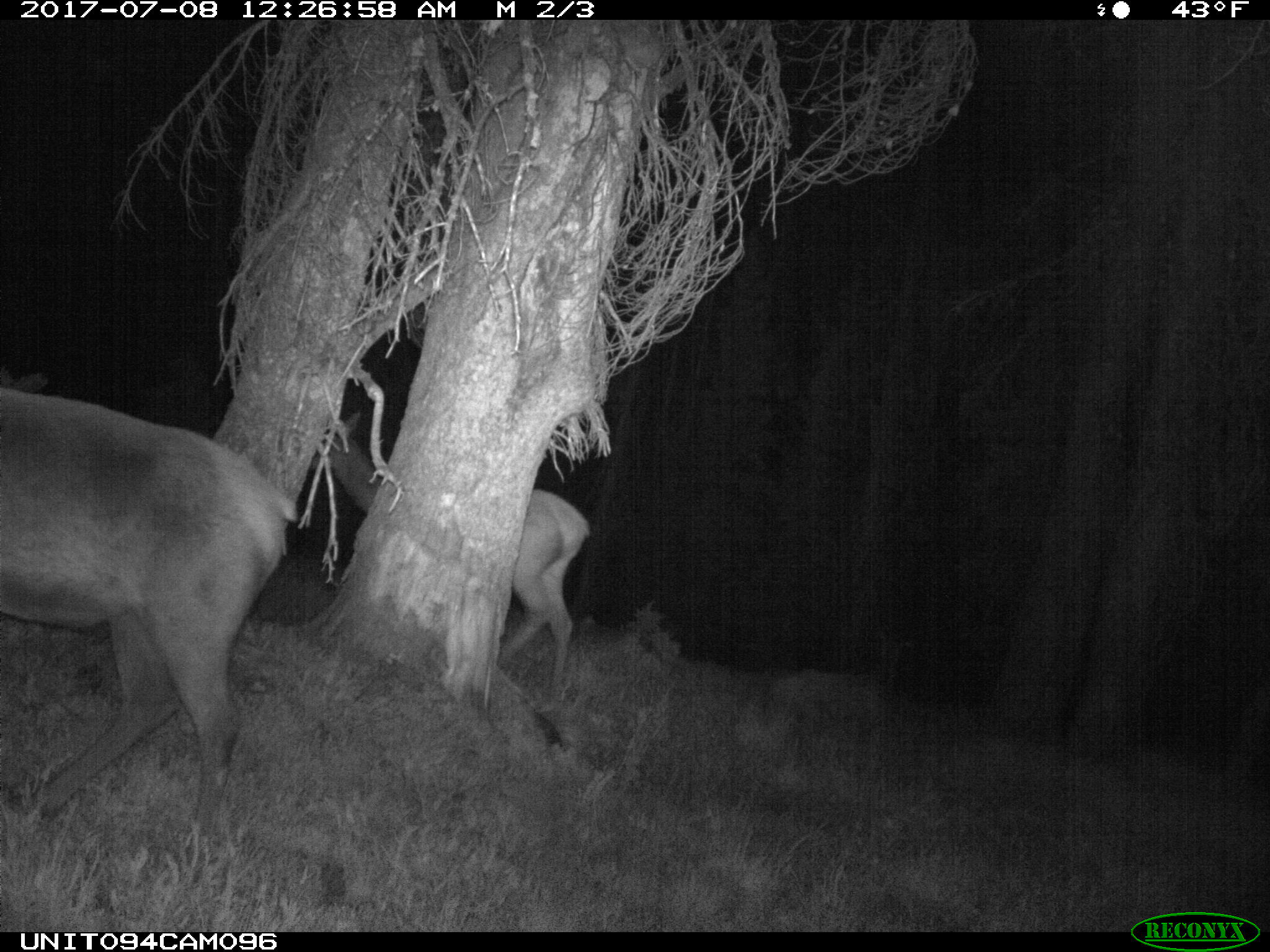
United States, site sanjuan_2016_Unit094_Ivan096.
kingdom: Animalia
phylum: Chordata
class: Mammalia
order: Artiodactyla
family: Cervidae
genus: Cervus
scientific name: Cervus elaphus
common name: red deer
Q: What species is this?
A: Cervus elaphus (red deer).